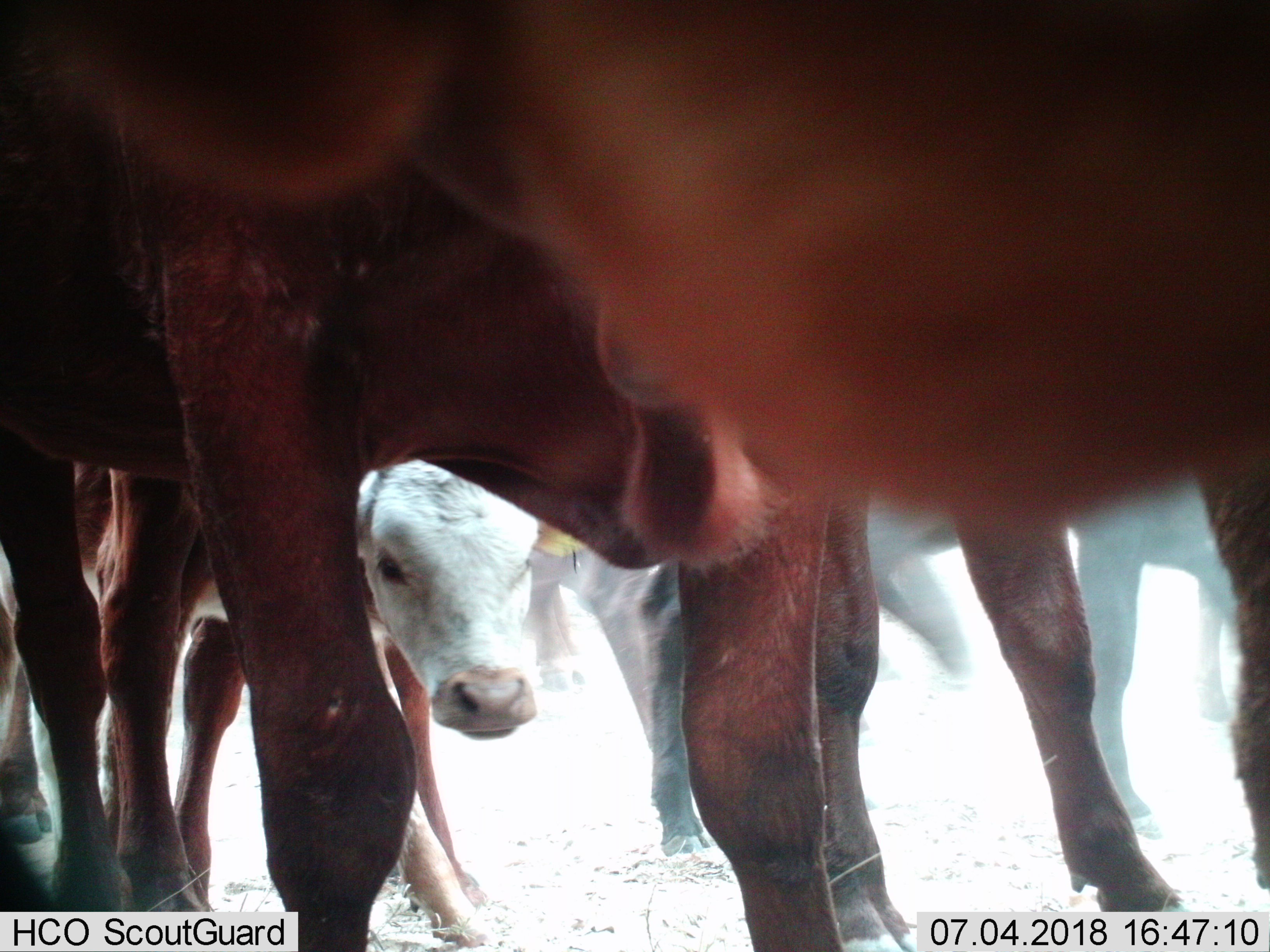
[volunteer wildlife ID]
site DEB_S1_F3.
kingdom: Animalia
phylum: Chordata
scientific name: Vertebrata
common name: domestic animal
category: domesticanimal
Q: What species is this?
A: Domesticanimal (domestic animal) (Vertebrata).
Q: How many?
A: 6.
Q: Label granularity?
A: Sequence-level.